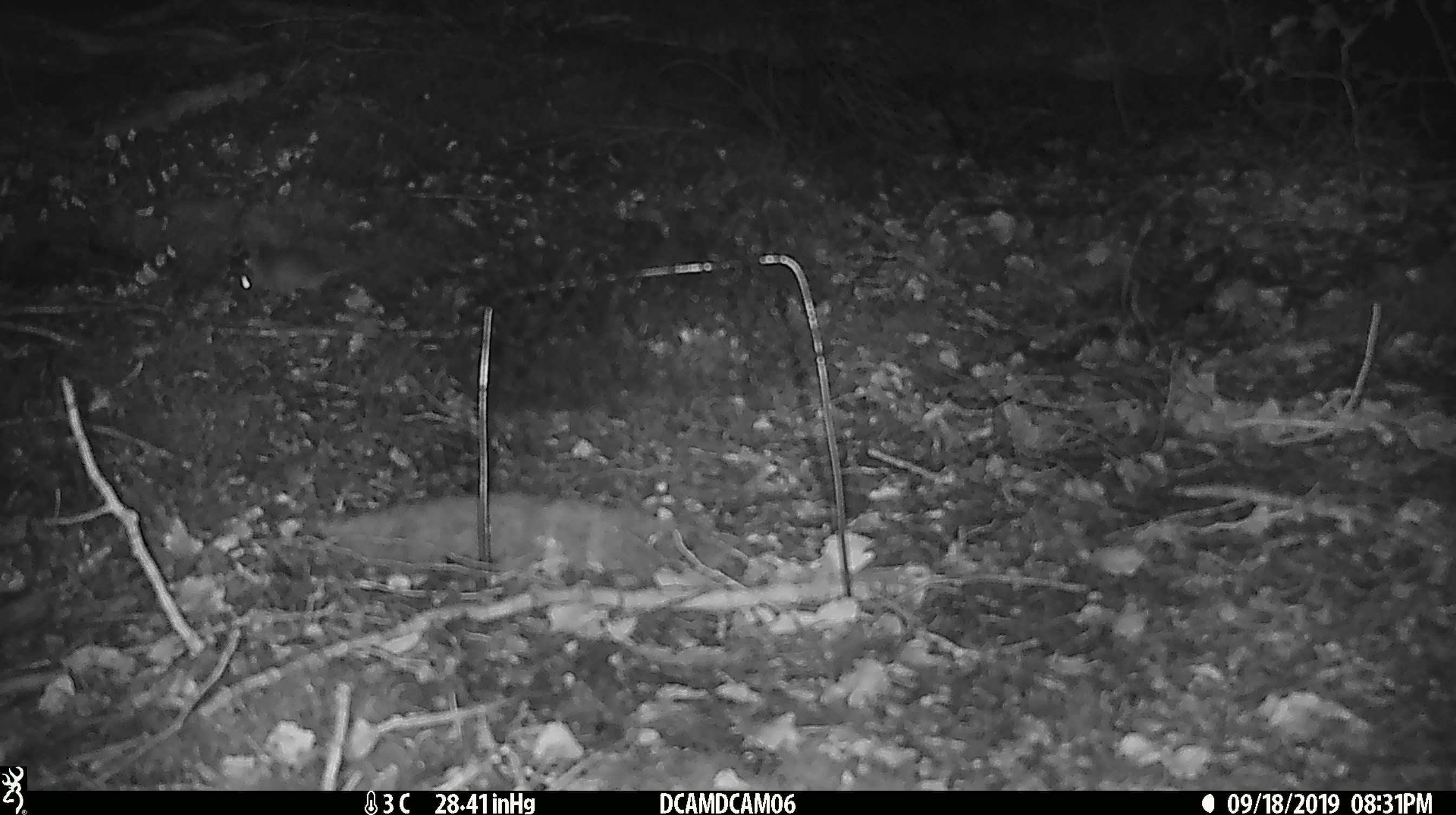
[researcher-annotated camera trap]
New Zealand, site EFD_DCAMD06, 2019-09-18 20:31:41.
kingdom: Animalia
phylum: Chordata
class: Mammalia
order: Rodentia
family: Muridae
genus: Mus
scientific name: Mus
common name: mouse